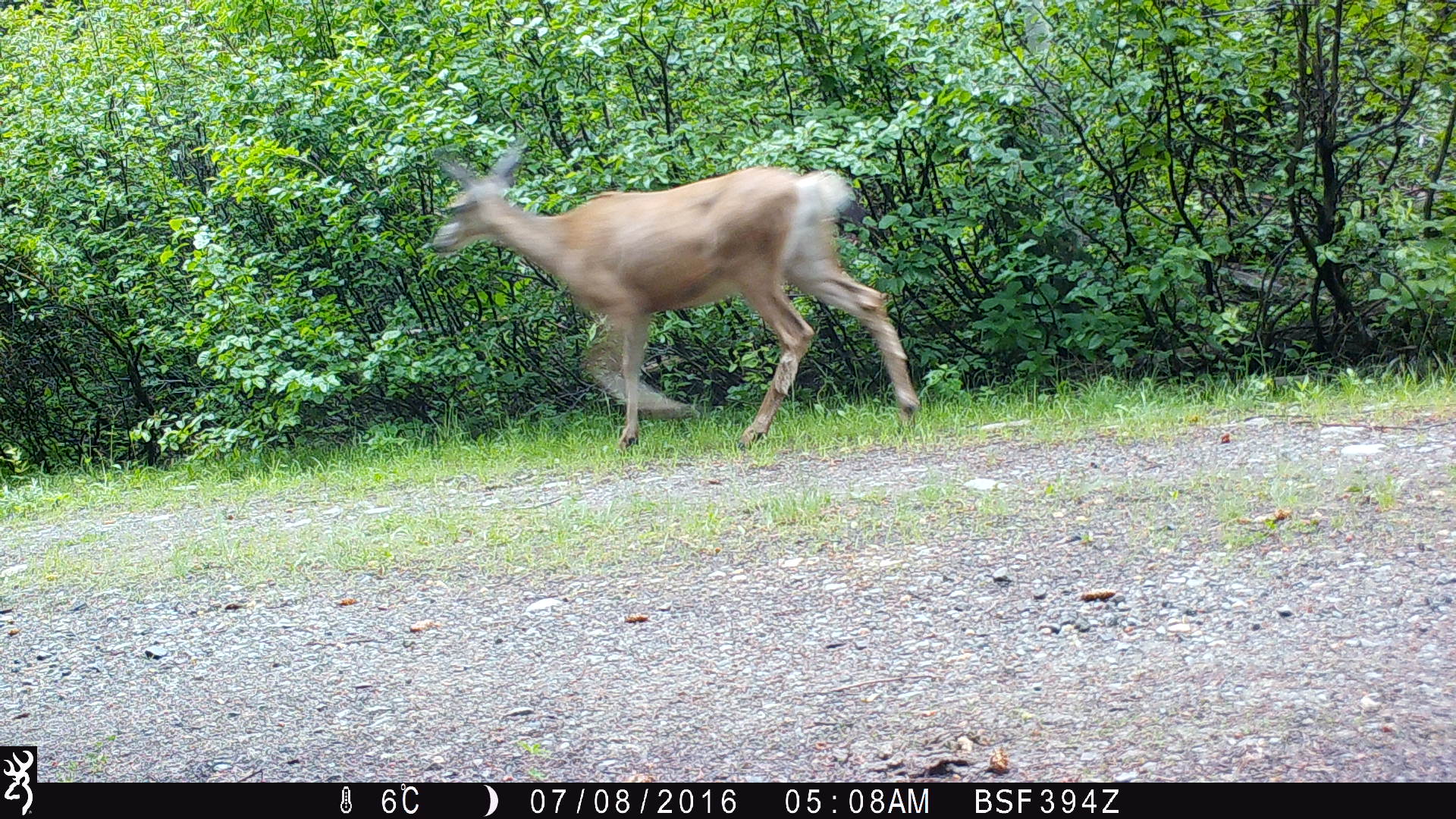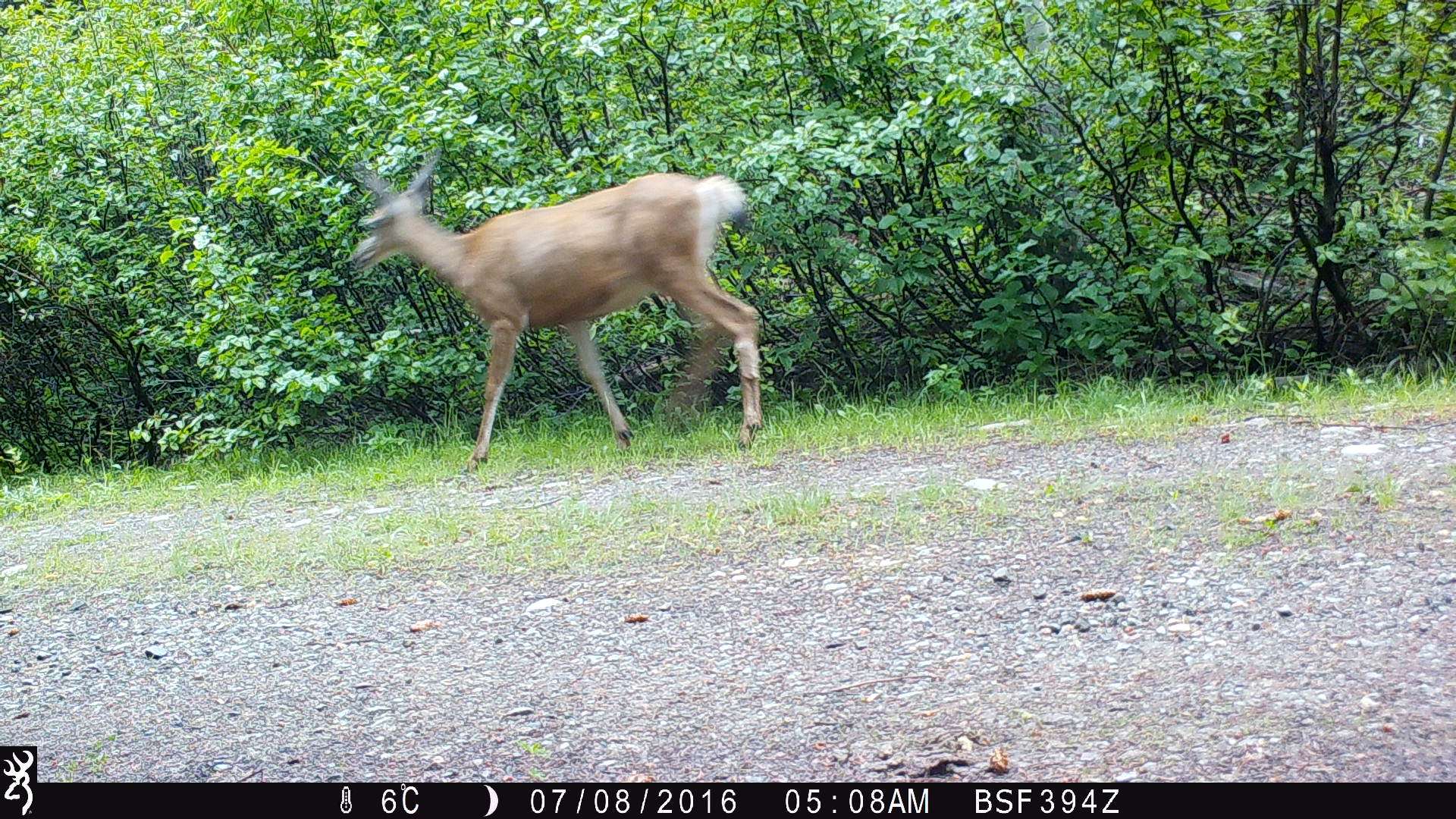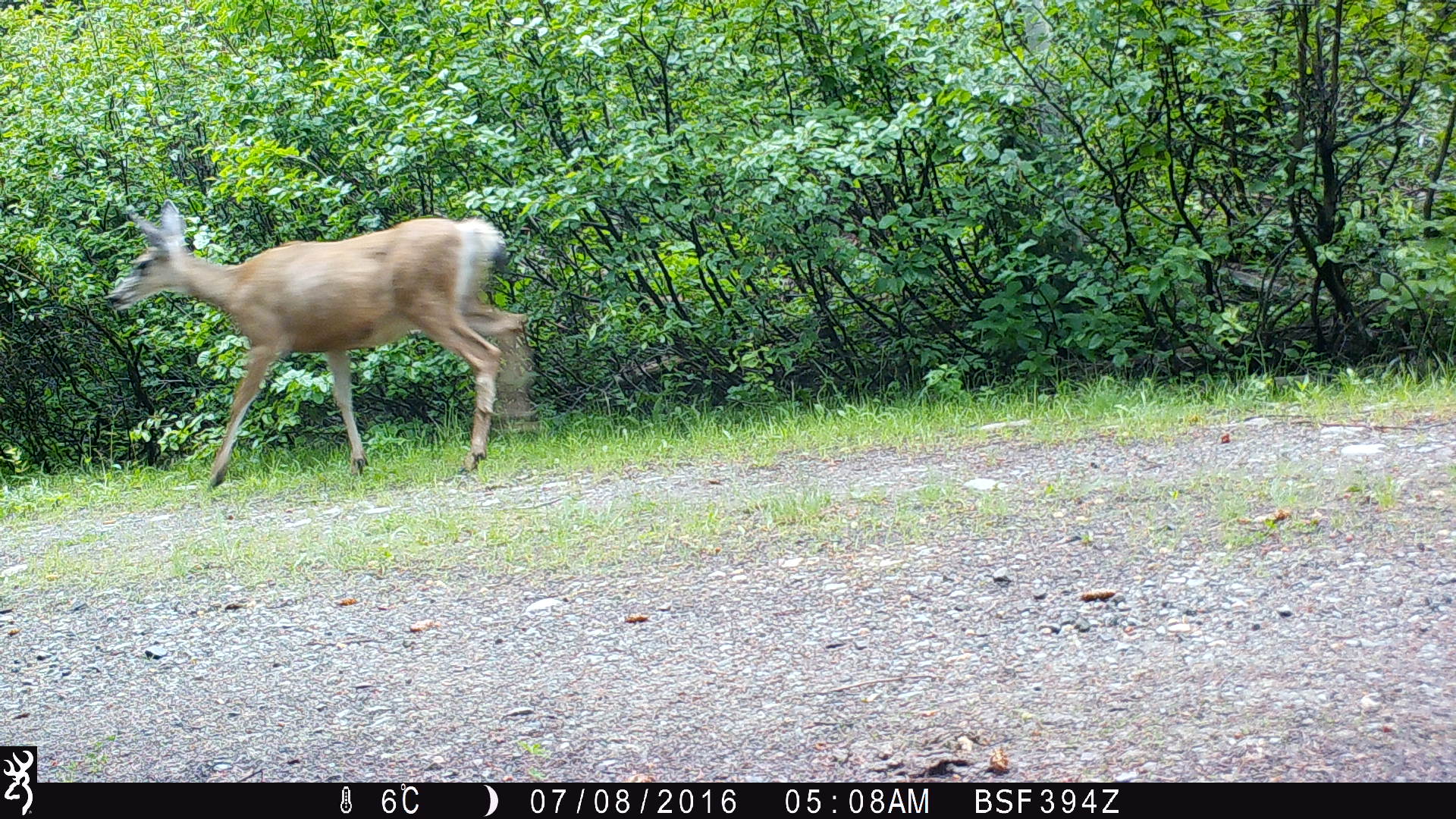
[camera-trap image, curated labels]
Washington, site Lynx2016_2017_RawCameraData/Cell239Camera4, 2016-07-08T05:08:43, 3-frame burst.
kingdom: Animalia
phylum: Chordata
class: Mammalia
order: Artiodactyla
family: Cervidae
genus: Odocoileus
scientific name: Odocoileus hemionus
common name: mule deer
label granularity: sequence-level